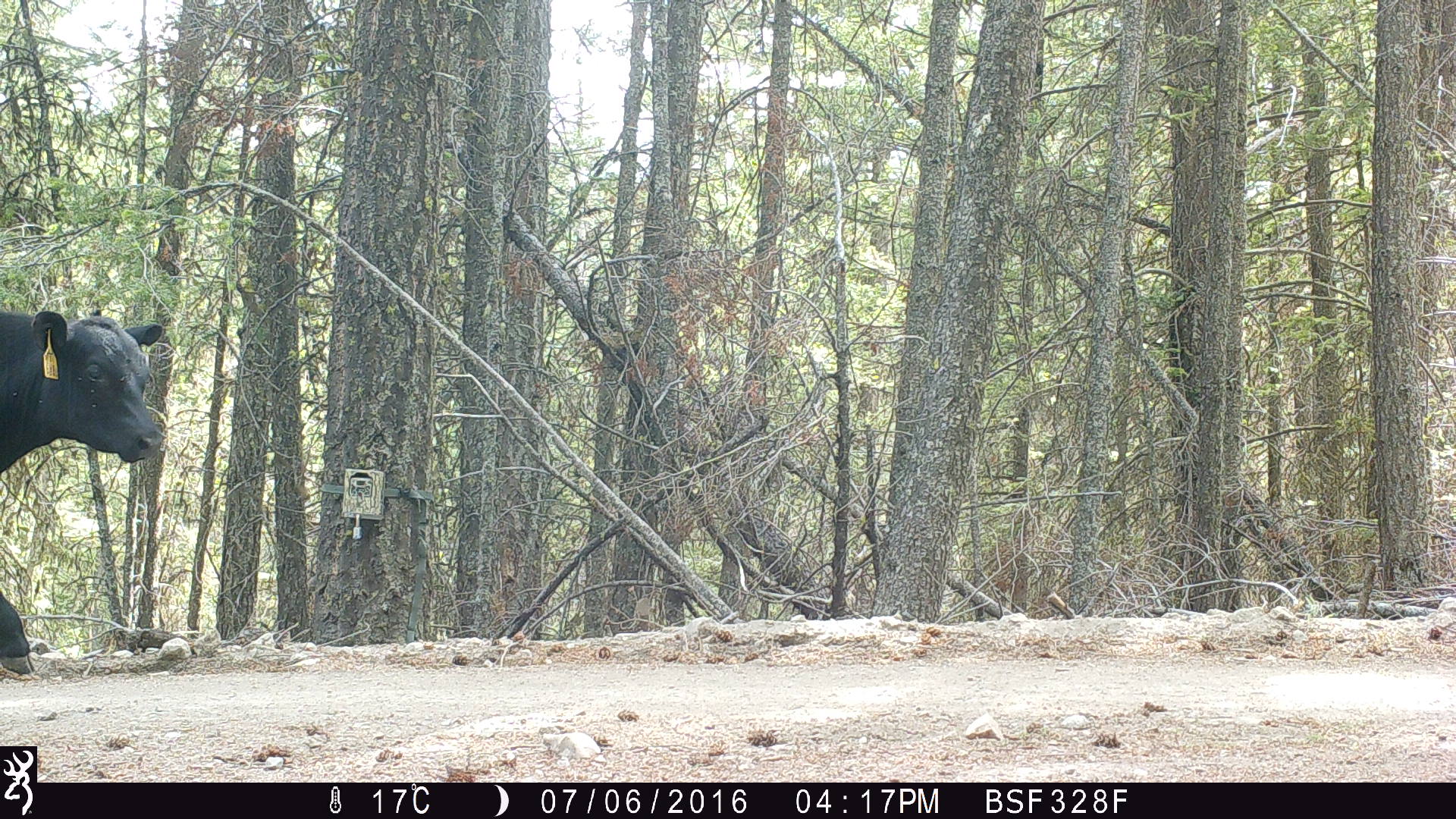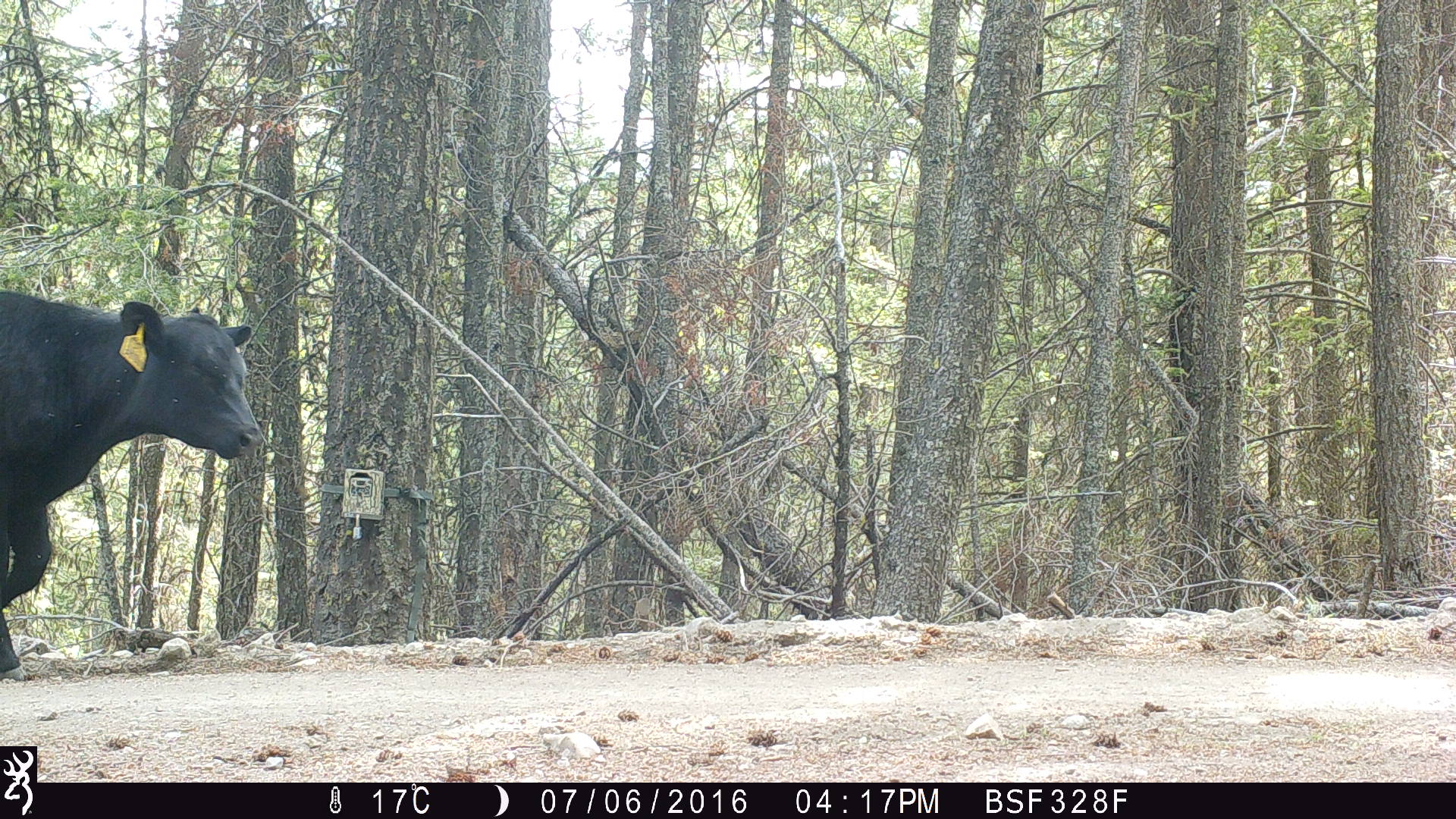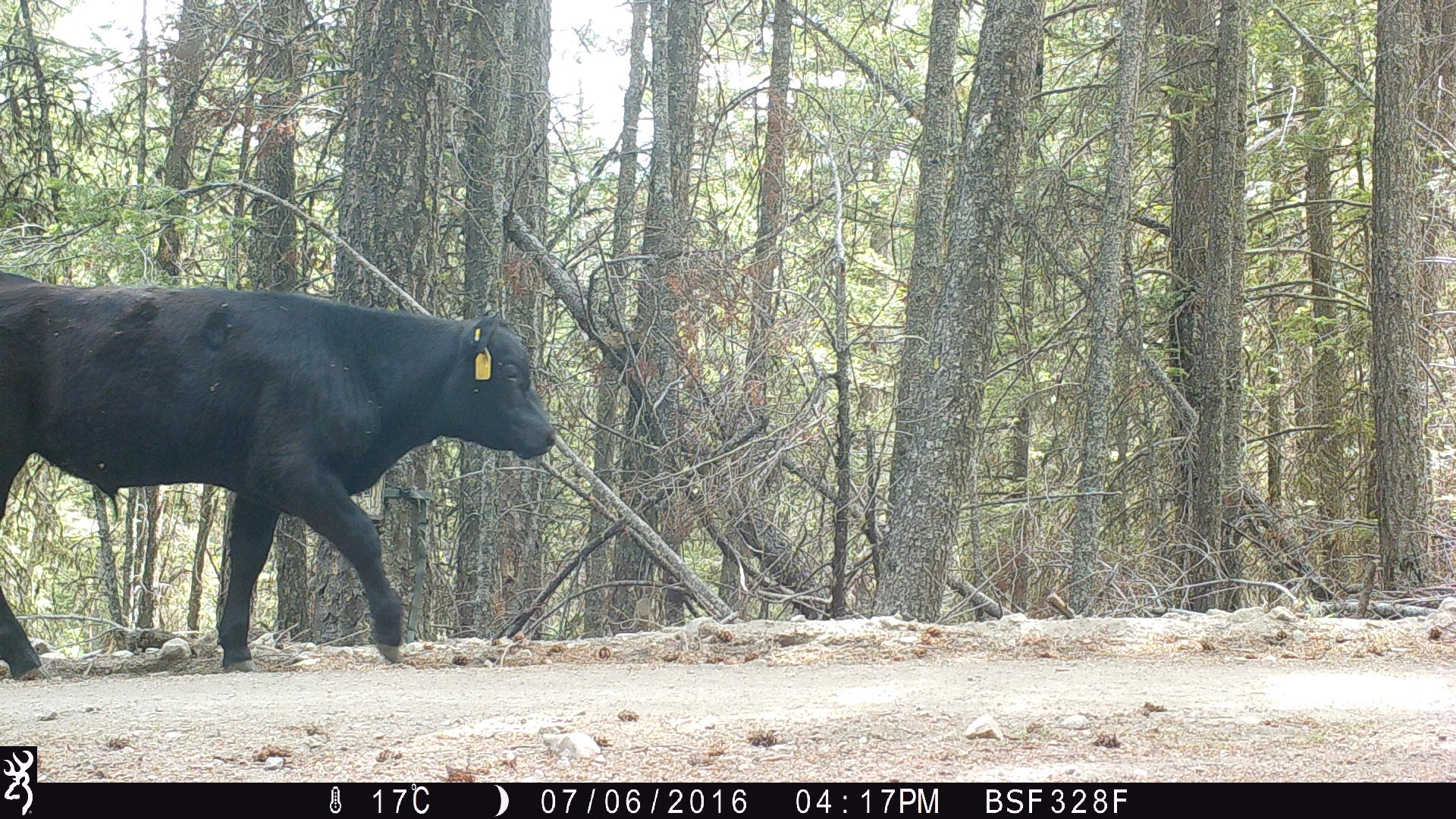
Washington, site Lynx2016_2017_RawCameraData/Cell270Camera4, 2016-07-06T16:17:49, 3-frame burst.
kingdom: Animalia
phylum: Chordata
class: Mammalia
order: Artiodactyla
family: Bovidae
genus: Bos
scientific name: Bos taurus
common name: domestic cattle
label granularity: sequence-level